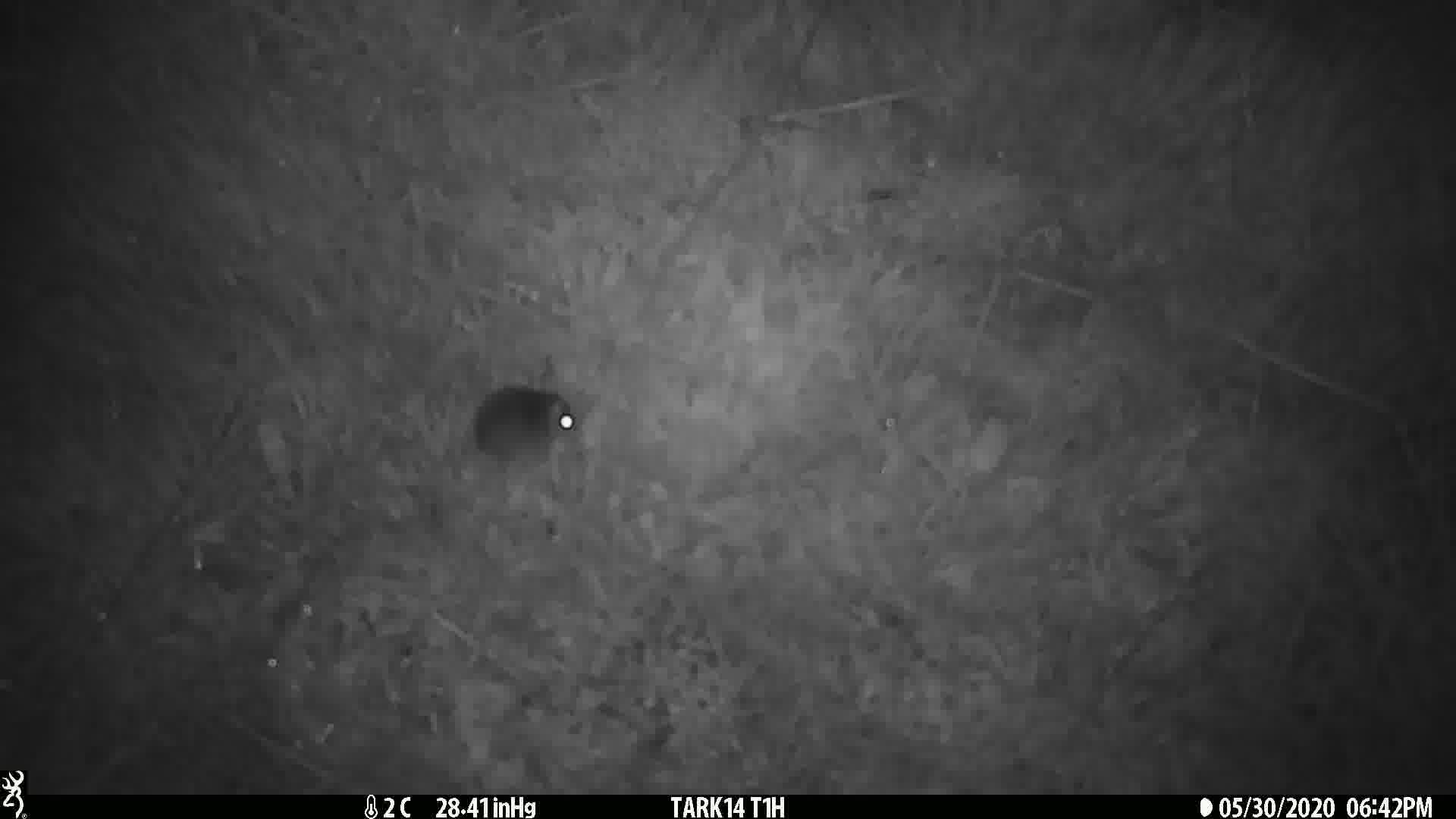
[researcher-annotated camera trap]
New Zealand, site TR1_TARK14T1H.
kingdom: Animalia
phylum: Chordata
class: Mammalia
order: Rodentia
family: Muridae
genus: Mus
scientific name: Mus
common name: mouse